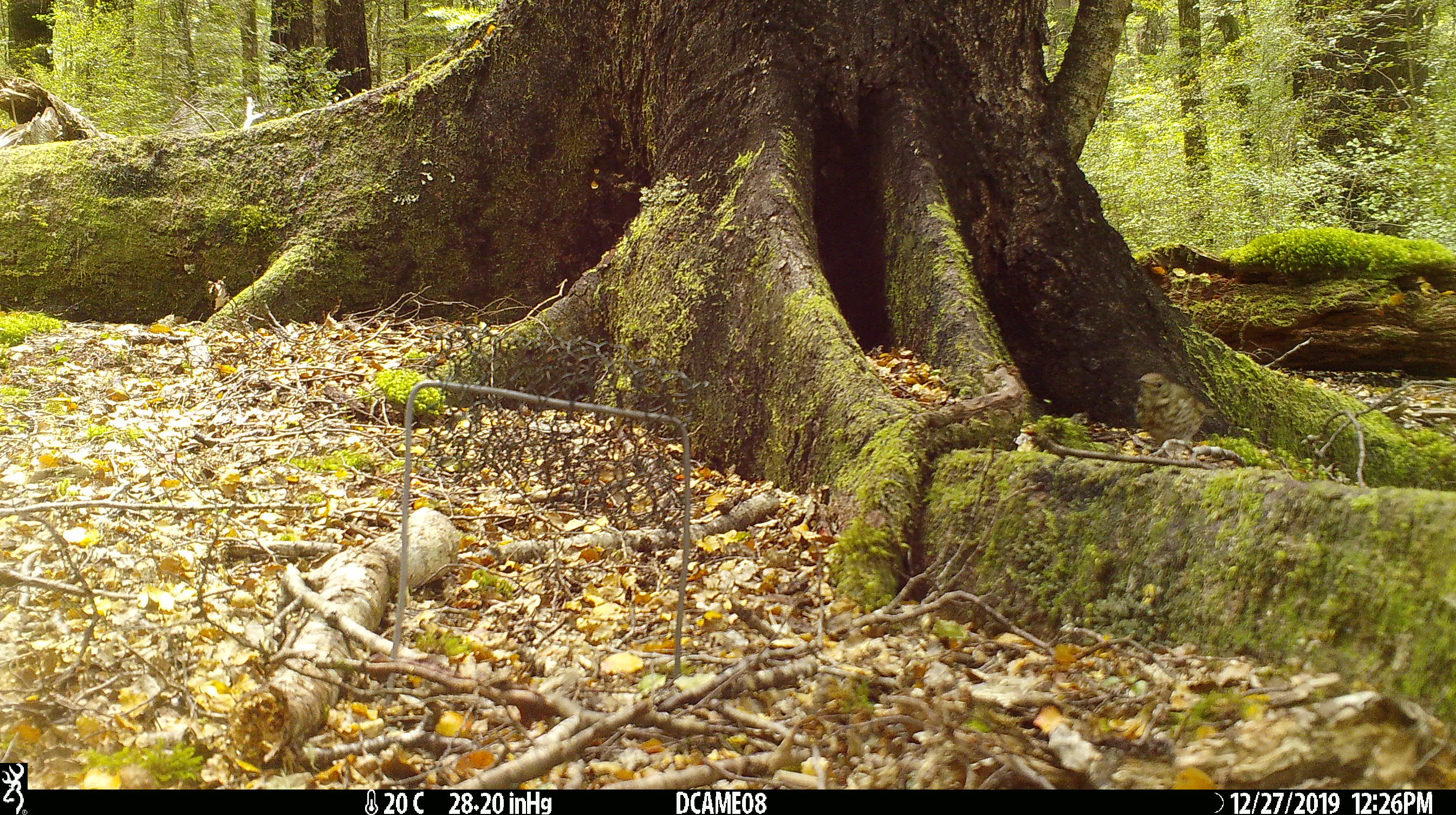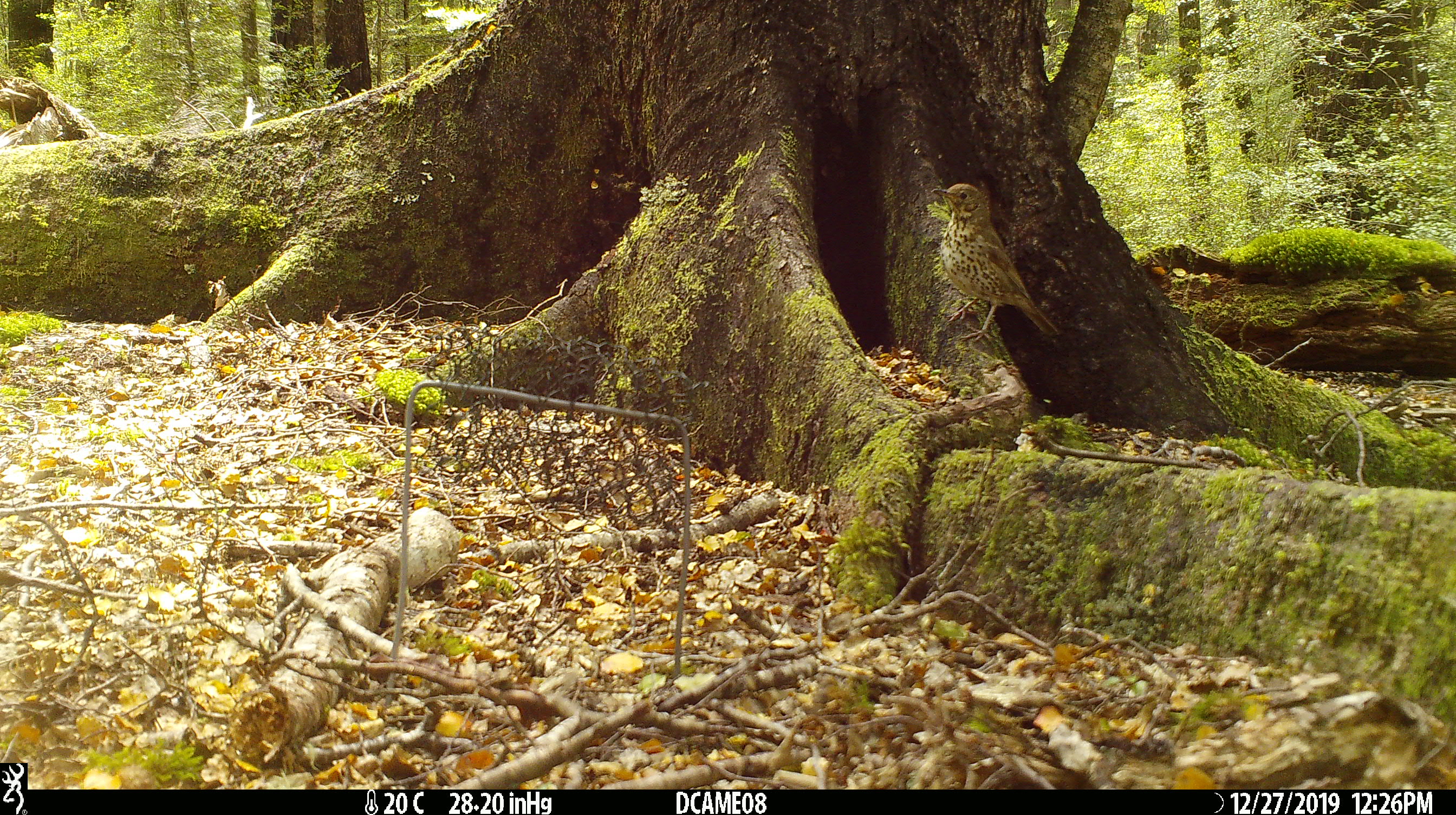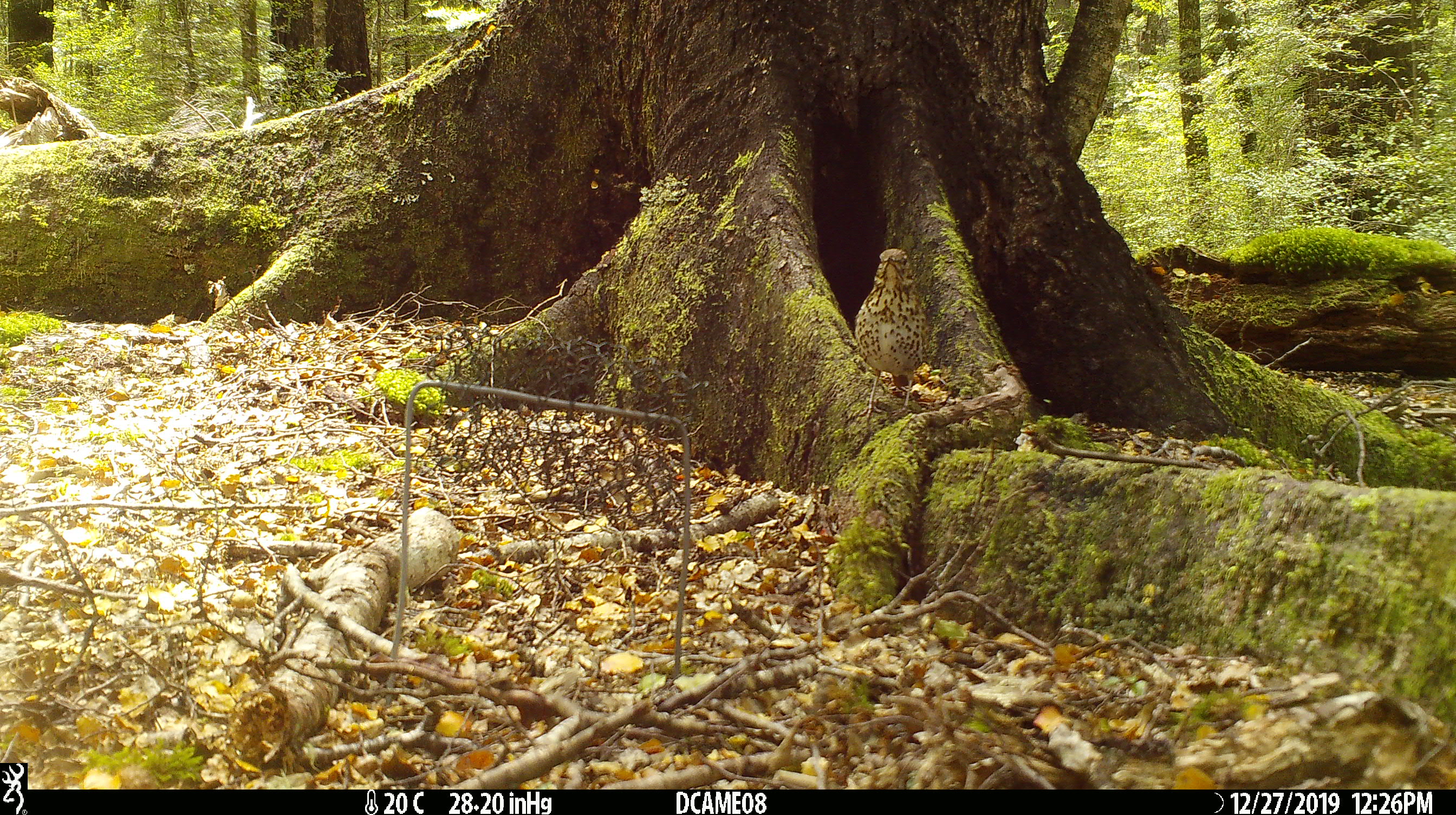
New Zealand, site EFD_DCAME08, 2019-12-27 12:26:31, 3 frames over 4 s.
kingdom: Animalia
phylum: Chordata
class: Aves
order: Passeriformes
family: Turdidae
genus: Turdus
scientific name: Turdus philomelos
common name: song thrush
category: thrush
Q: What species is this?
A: Thrush (song thrush) (Turdus philomelos).